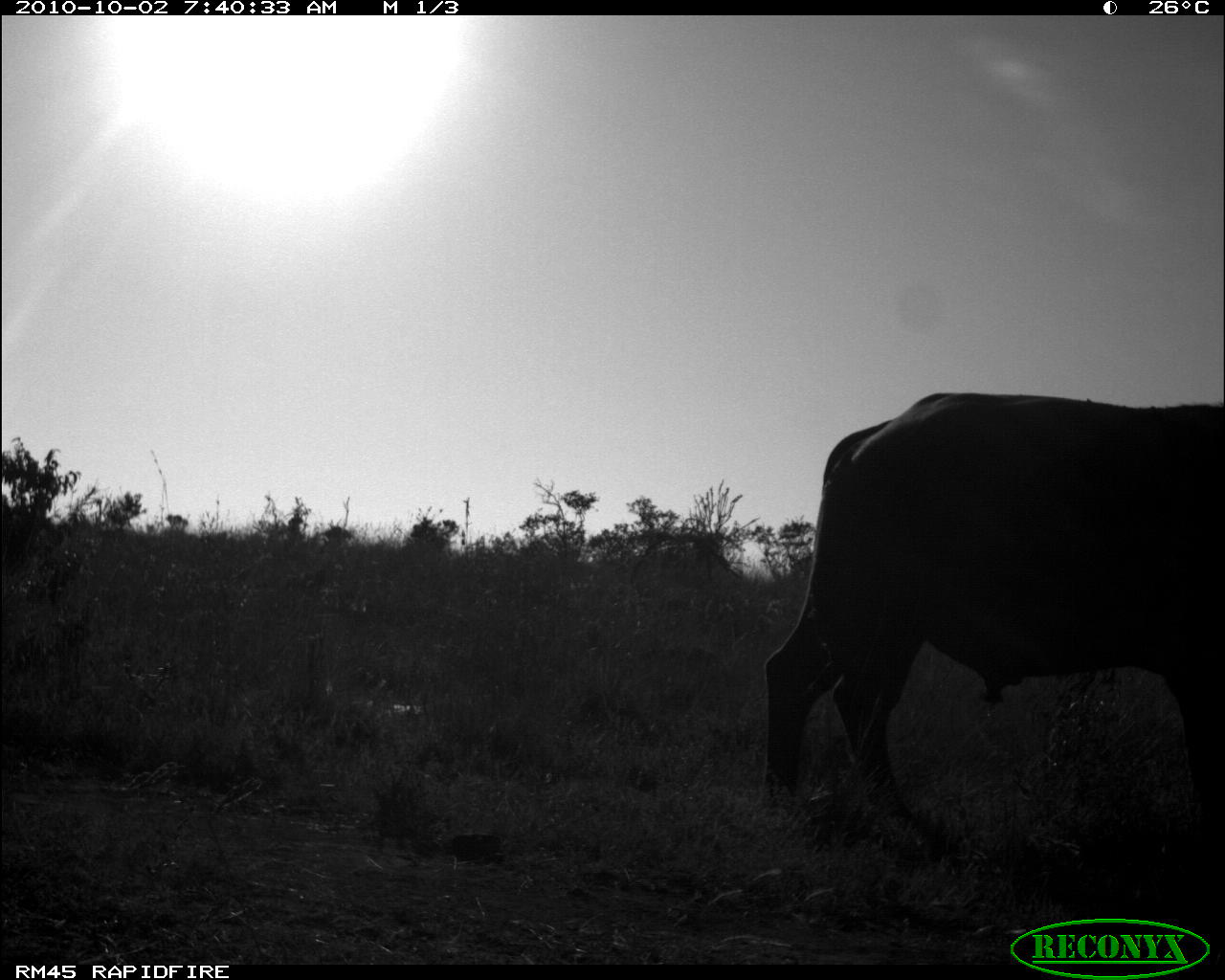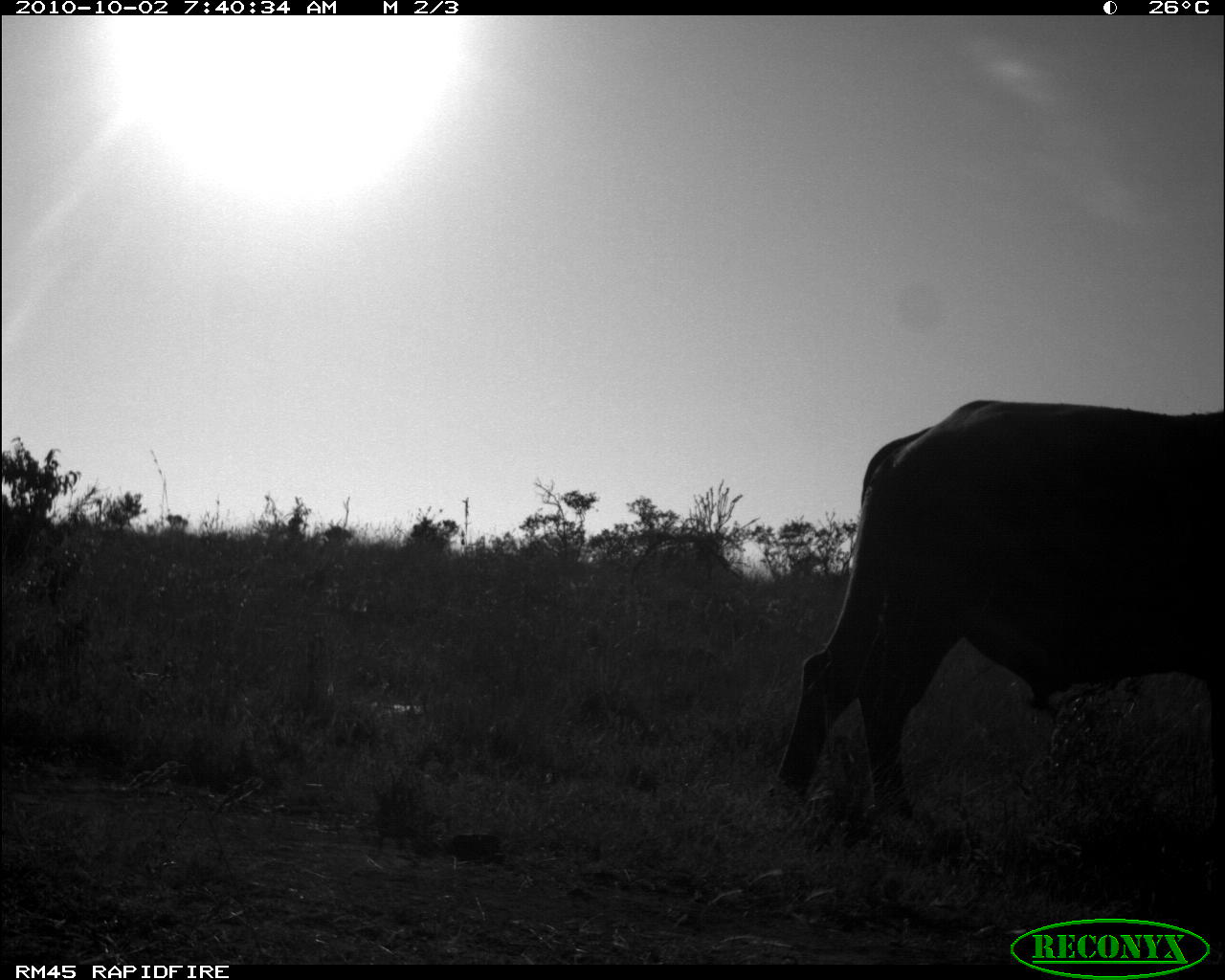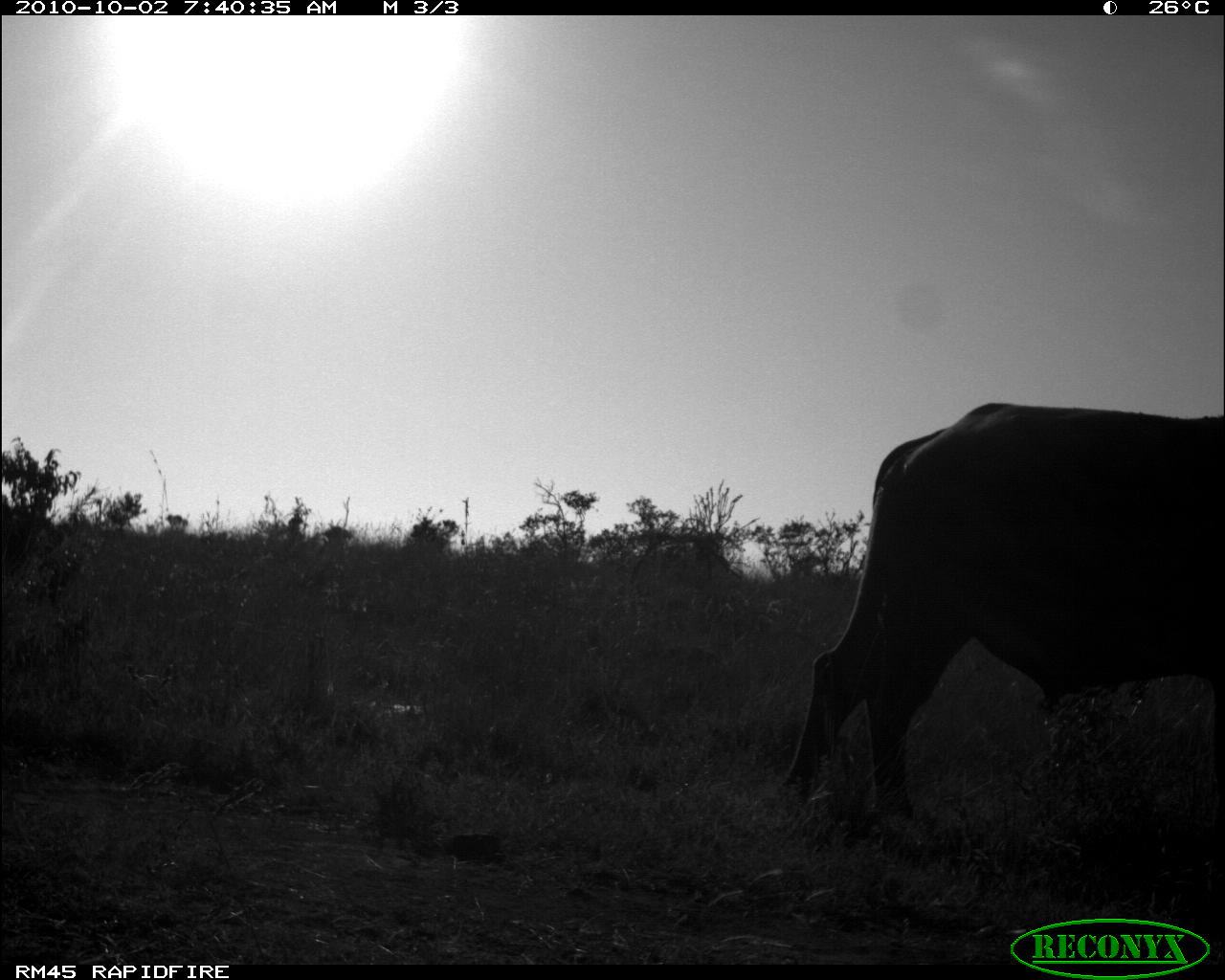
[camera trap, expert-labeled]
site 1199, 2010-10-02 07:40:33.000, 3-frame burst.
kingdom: Animalia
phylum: Chordata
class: Mammalia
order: Artiodactyla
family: Bovidae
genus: Syncerus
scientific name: Syncerus caffer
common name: african buffalo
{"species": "Syncerus caffer (african buffalo)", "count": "1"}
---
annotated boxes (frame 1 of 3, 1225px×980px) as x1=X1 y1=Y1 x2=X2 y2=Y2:
syncerus caffer: x1=763 y1=389 x2=1225 y2=821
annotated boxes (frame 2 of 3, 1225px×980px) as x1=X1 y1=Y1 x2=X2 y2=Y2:
syncerus caffer: x1=766 y1=397 x2=1225 y2=825